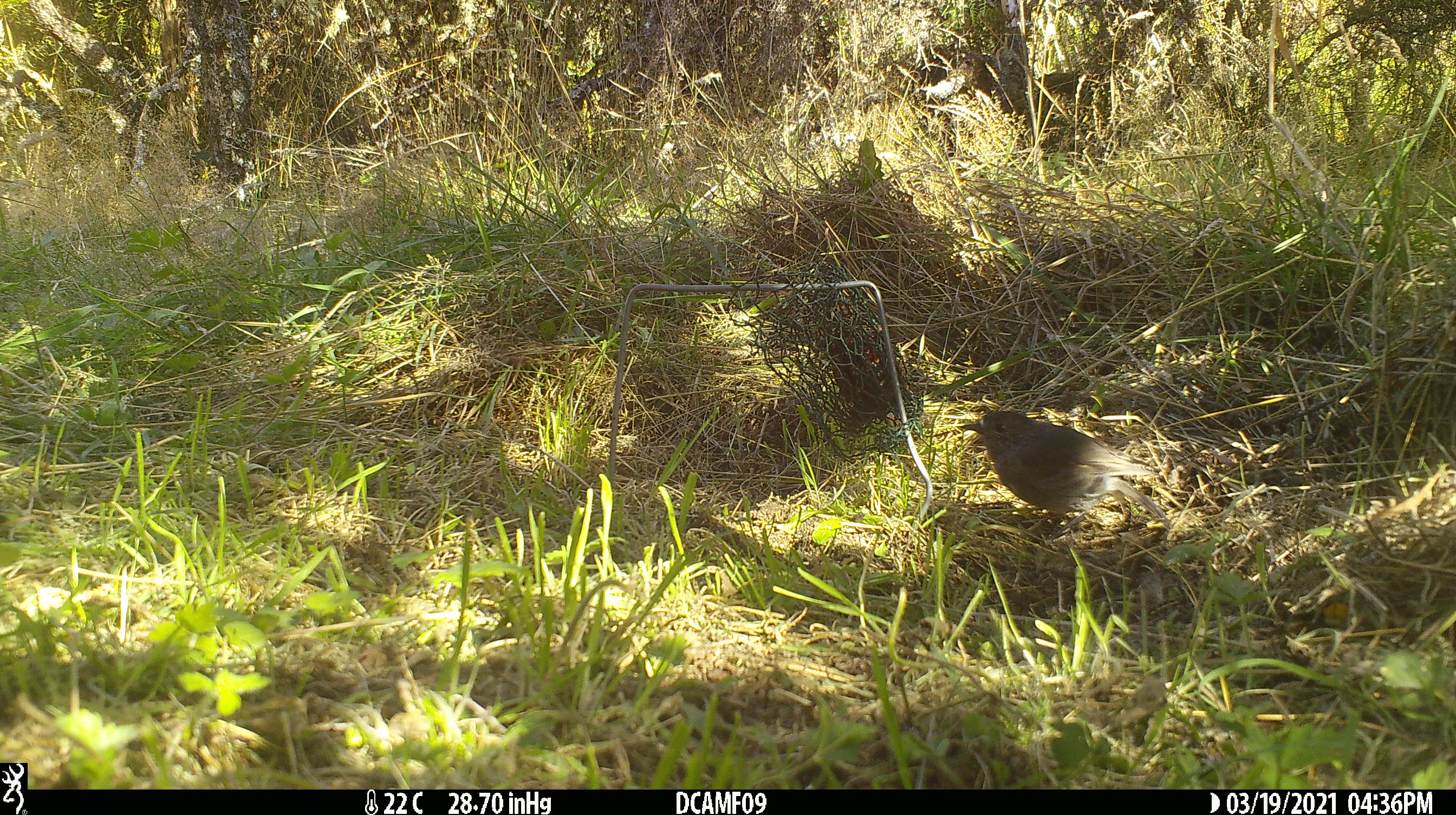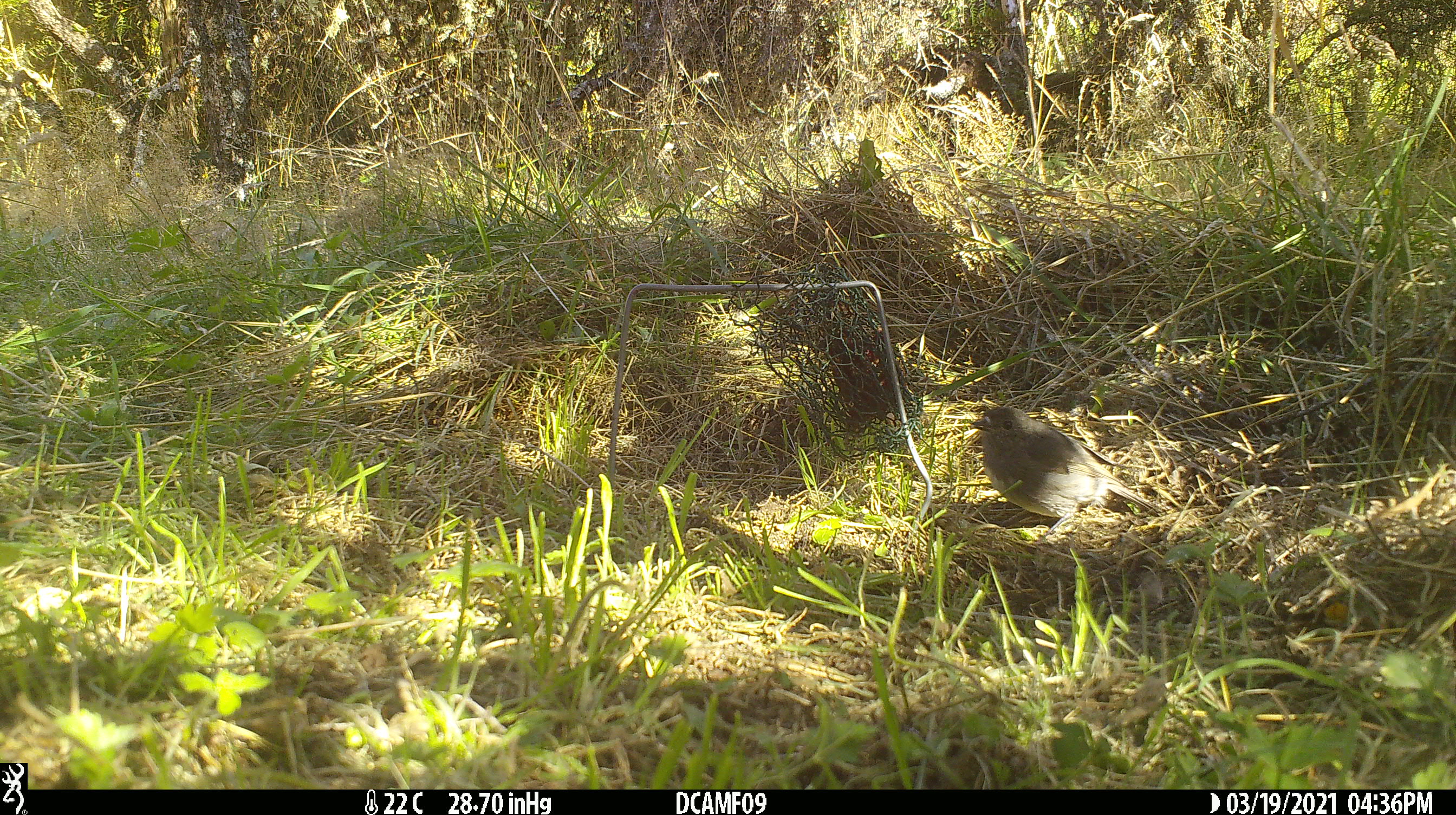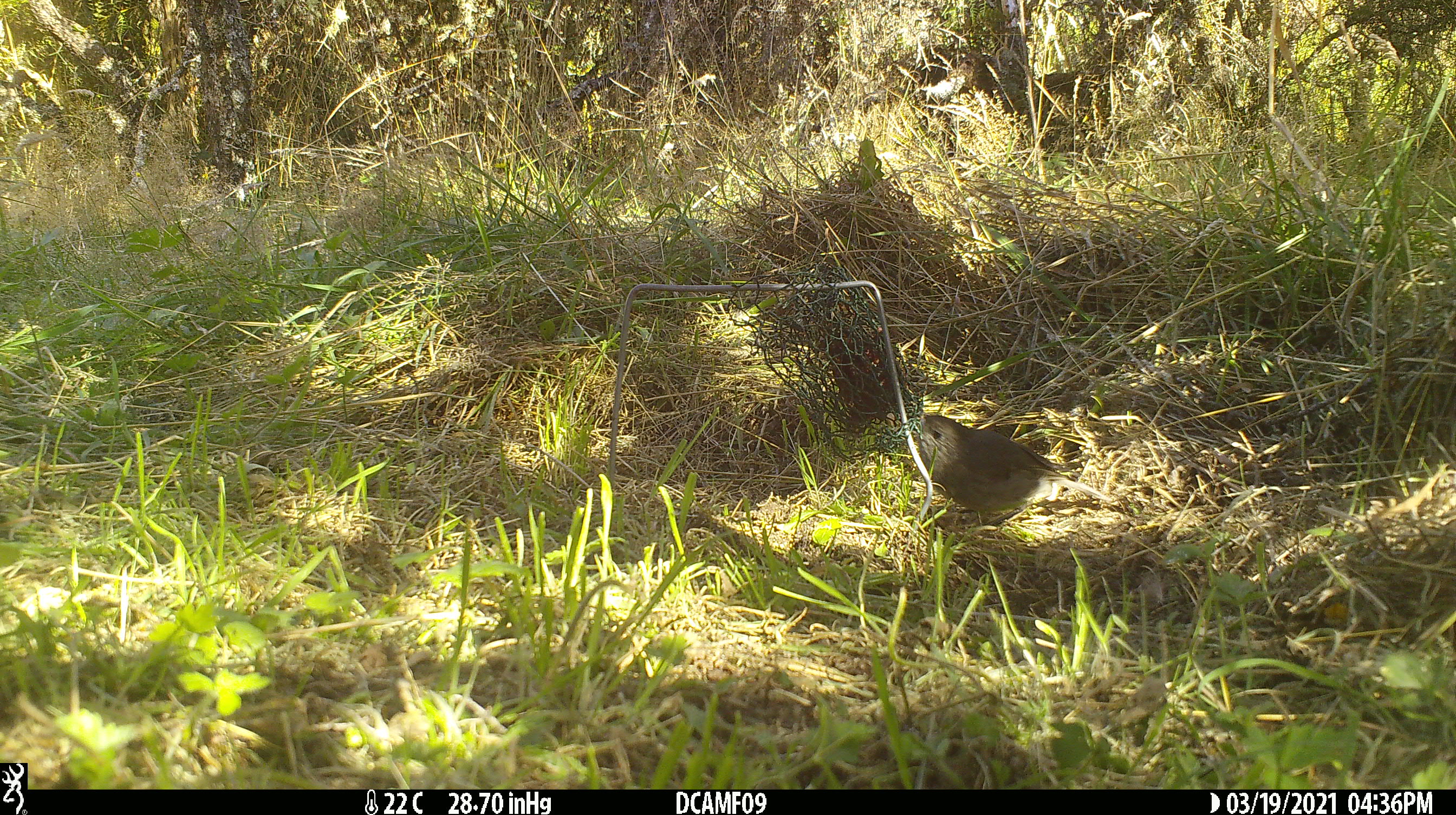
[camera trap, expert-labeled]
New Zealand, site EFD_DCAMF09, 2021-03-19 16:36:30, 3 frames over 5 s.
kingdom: Animalia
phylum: Chordata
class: Aves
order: Passeriformes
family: Petroicidae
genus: Petroica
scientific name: Petroica australis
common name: new zealand robin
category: robin